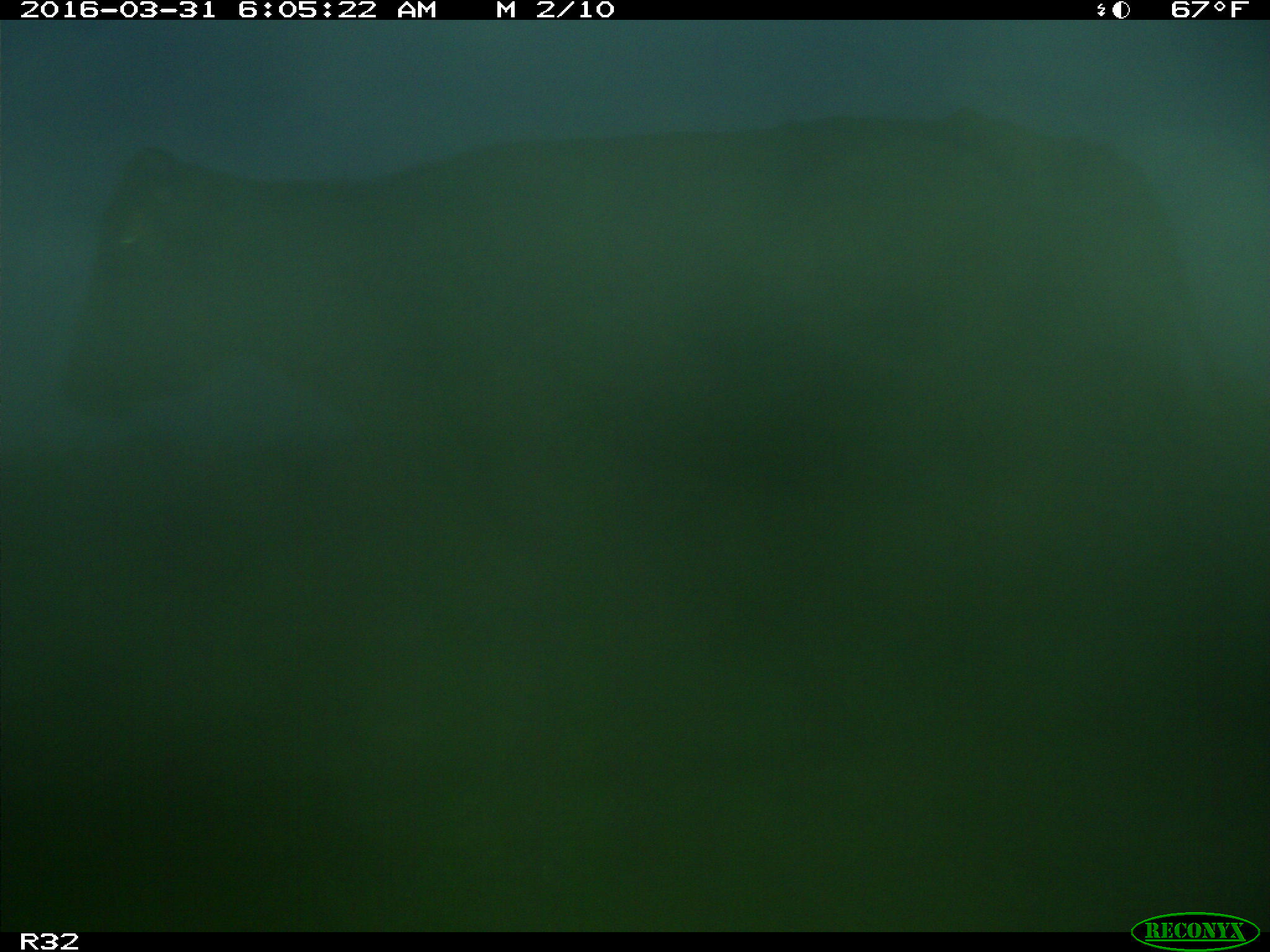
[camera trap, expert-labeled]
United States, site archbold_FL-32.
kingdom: Animalia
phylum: Chordata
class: Mammalia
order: Artiodactyla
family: Bovidae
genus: Bos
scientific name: Bos taurus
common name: domestic cow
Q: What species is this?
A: Bos taurus (domestic cow).